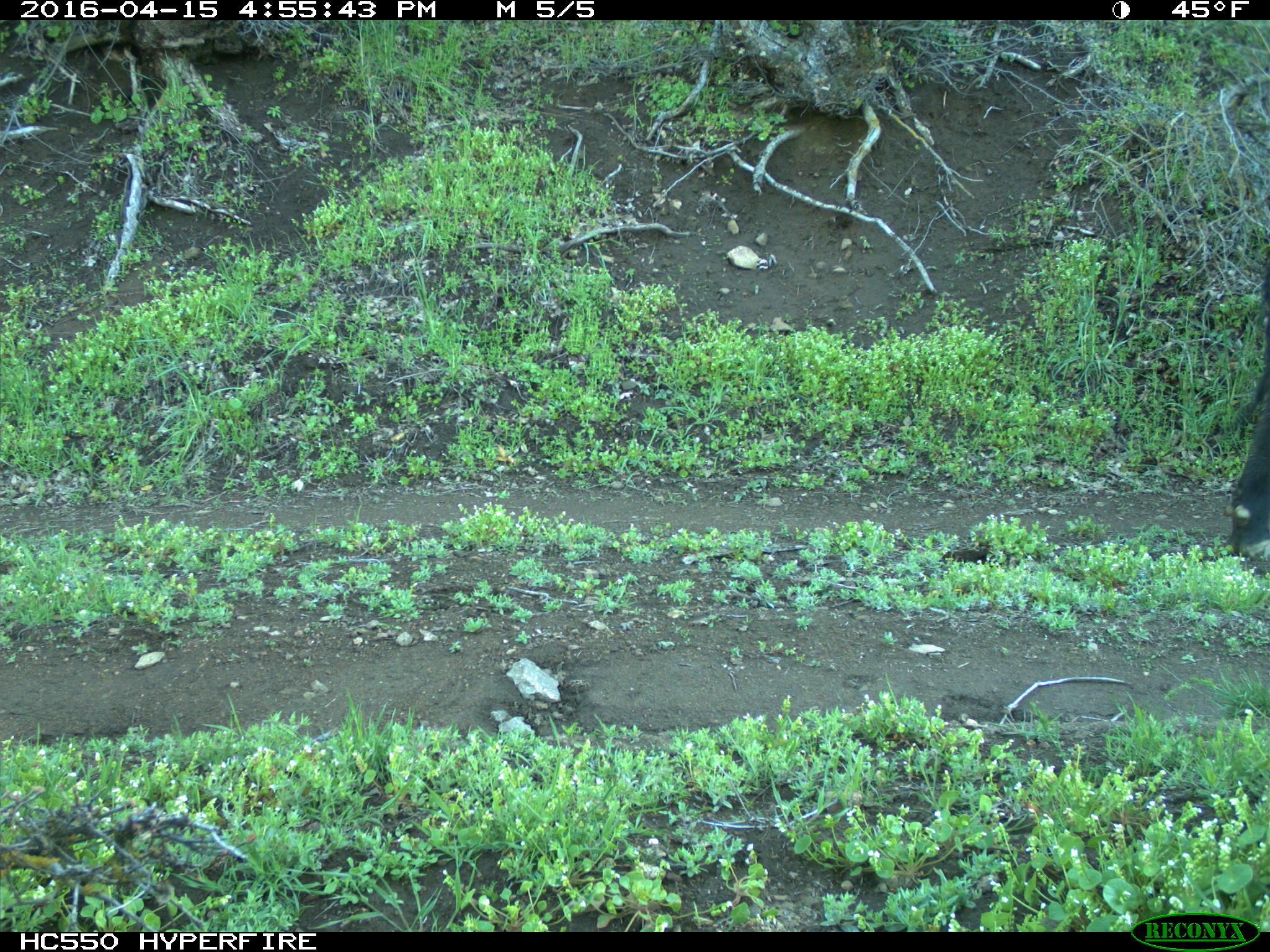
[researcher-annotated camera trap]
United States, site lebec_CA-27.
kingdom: Animalia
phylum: Chordata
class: Mammalia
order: Artiodactyla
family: Bovidae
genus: Bos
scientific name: Bos taurus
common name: domestic cow